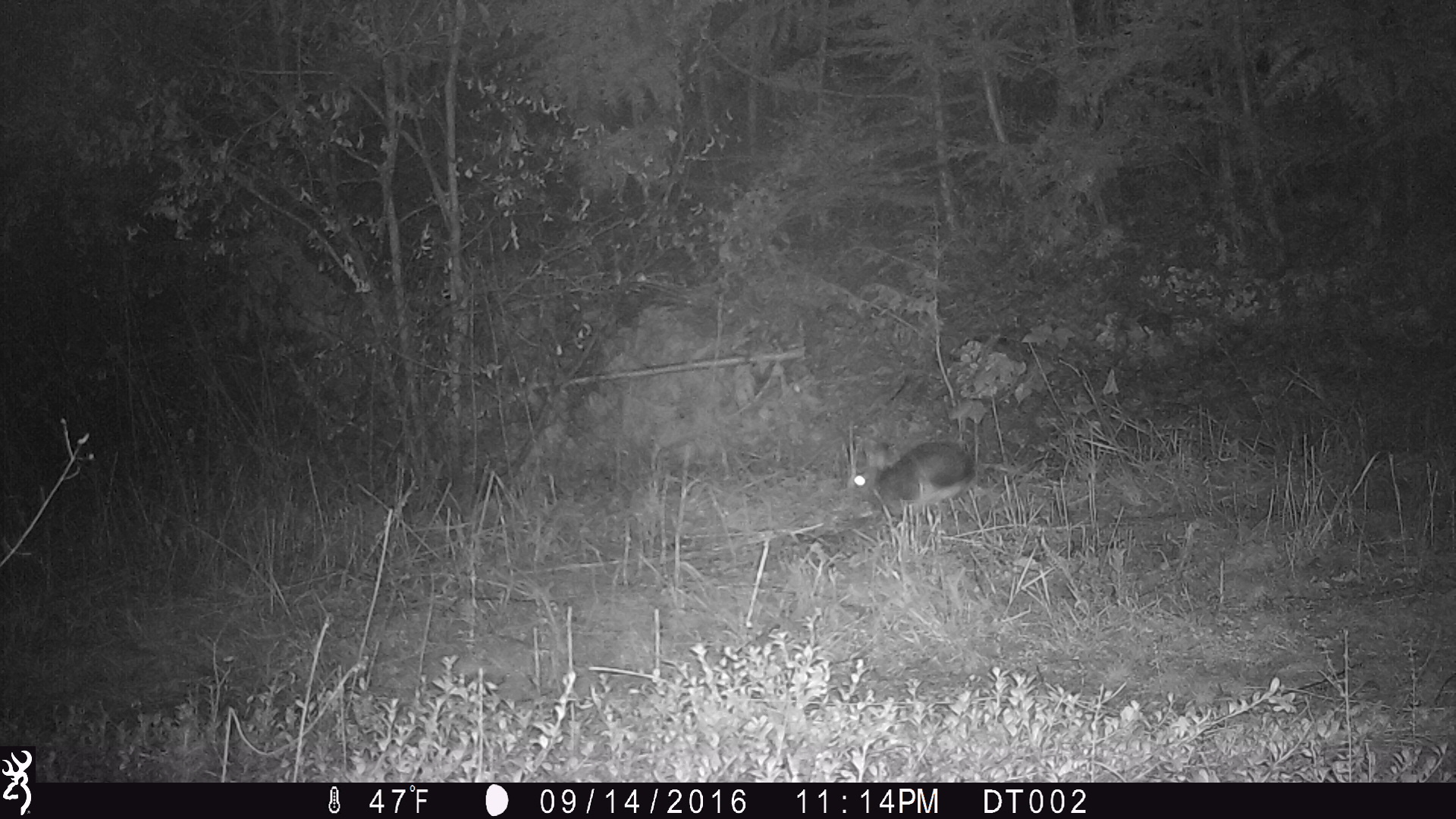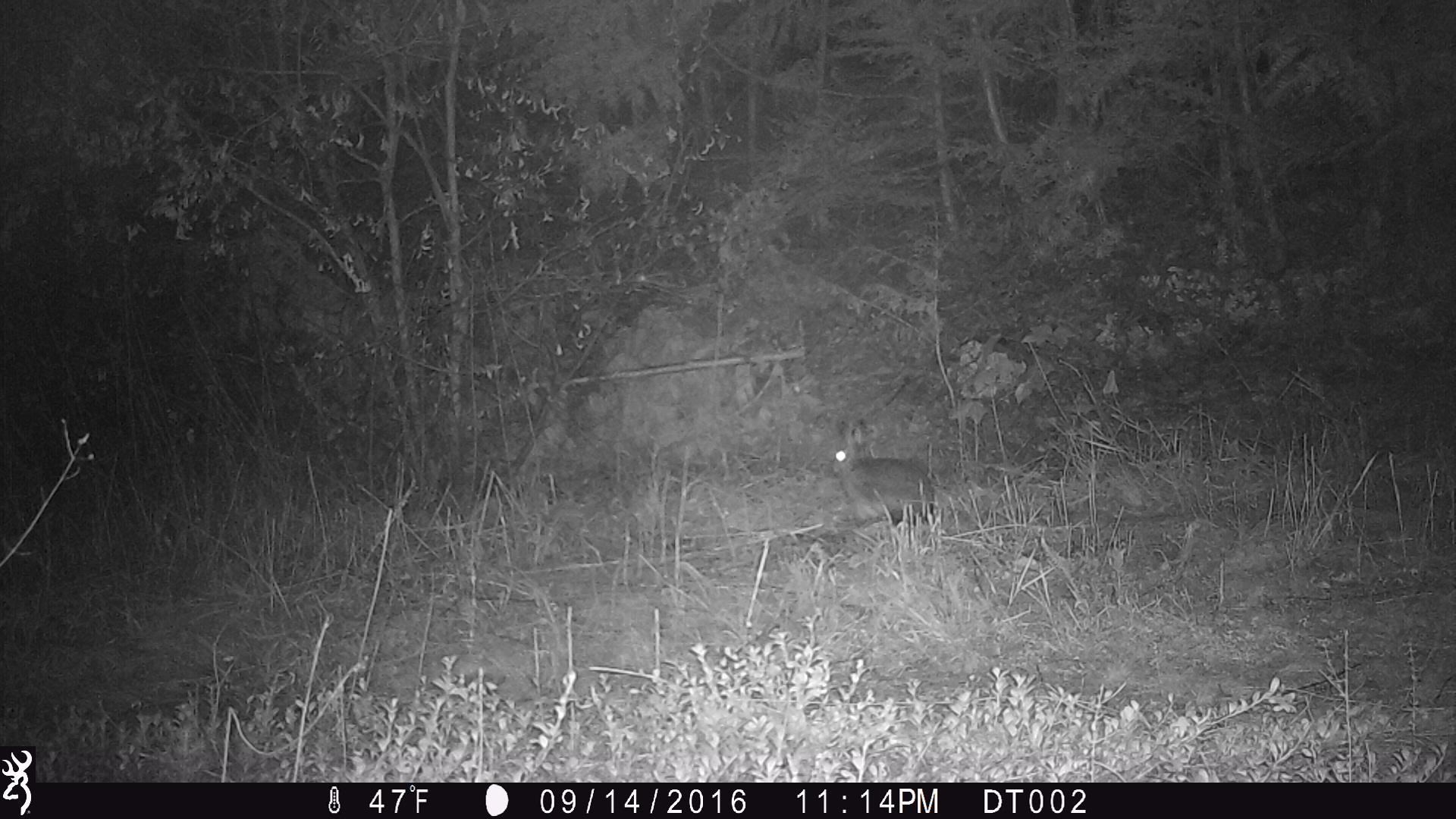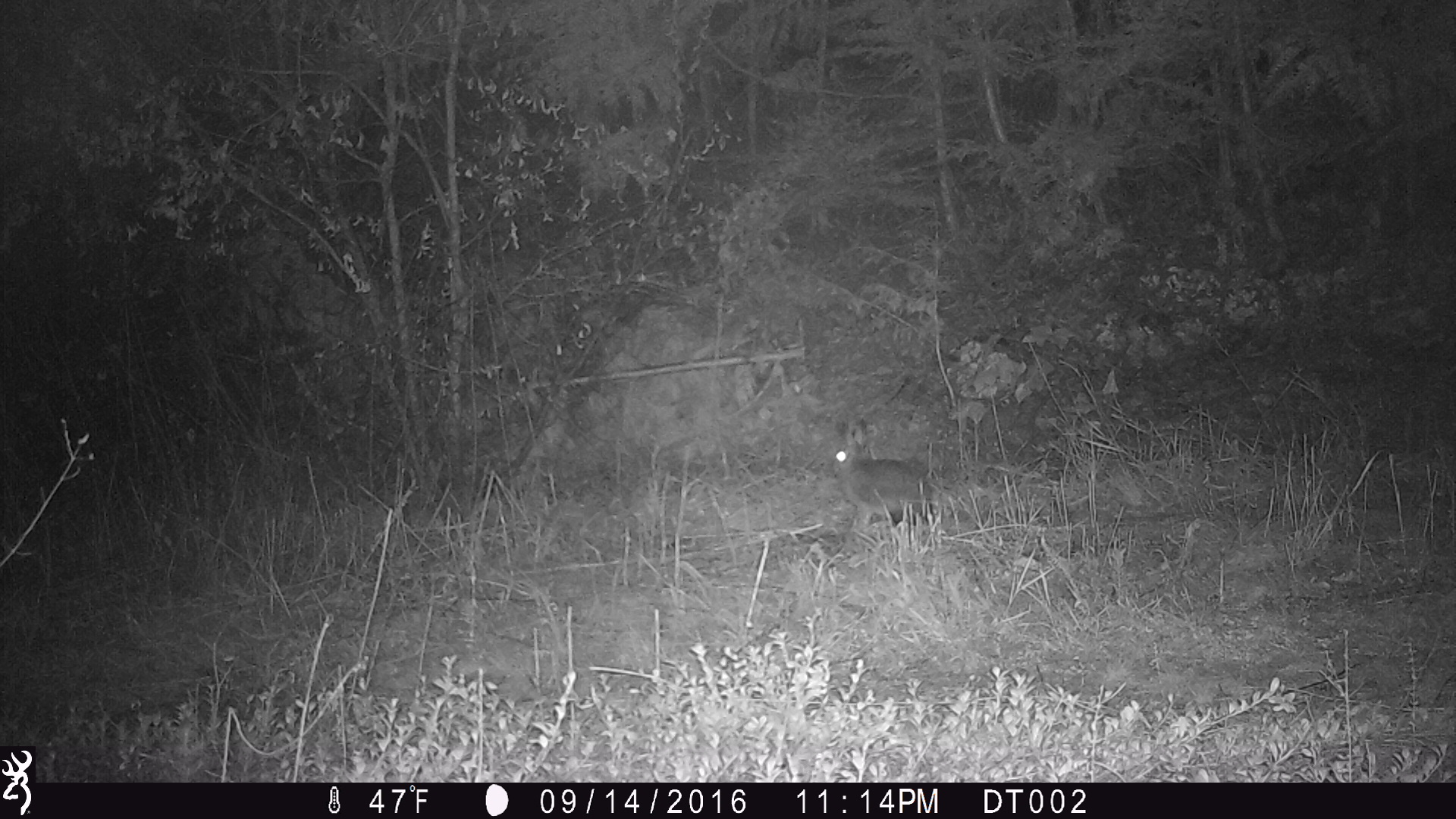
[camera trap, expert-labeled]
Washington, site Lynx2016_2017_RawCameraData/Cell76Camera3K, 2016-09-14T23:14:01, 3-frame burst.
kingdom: Animalia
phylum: Chordata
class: Mammalia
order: Lagomorpha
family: Leporidae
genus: Lepus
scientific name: Lepus americanus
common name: snowshoe hare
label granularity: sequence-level